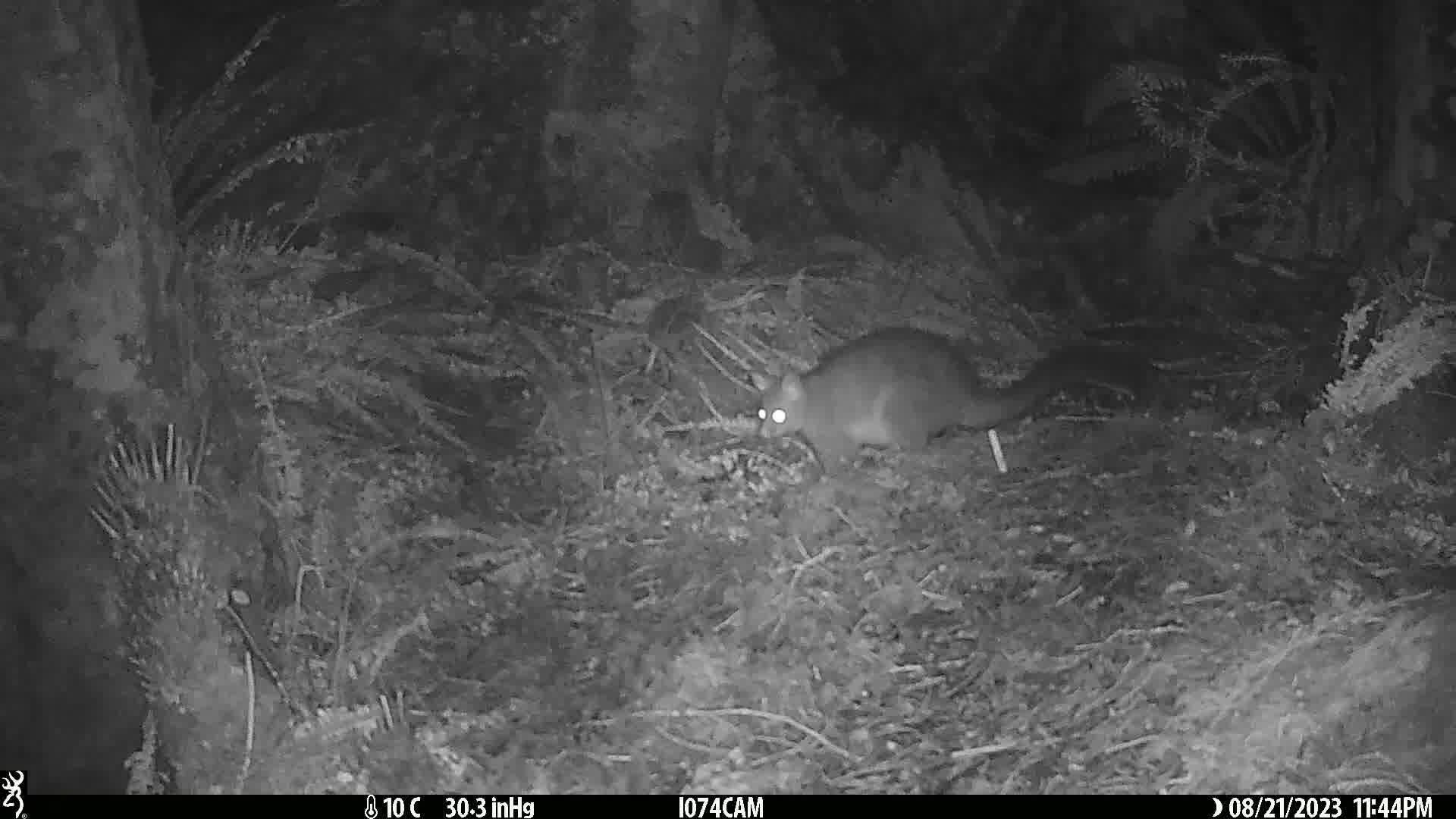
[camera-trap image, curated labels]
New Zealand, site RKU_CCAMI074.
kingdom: Animalia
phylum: Chordata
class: Mammalia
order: Diprotodontia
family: Phalangeridae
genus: Trichosurus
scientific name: Trichosurus vulpecula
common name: common brushtail possum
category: possum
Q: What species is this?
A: Possum (common brushtail possum) (Trichosurus vulpecula).